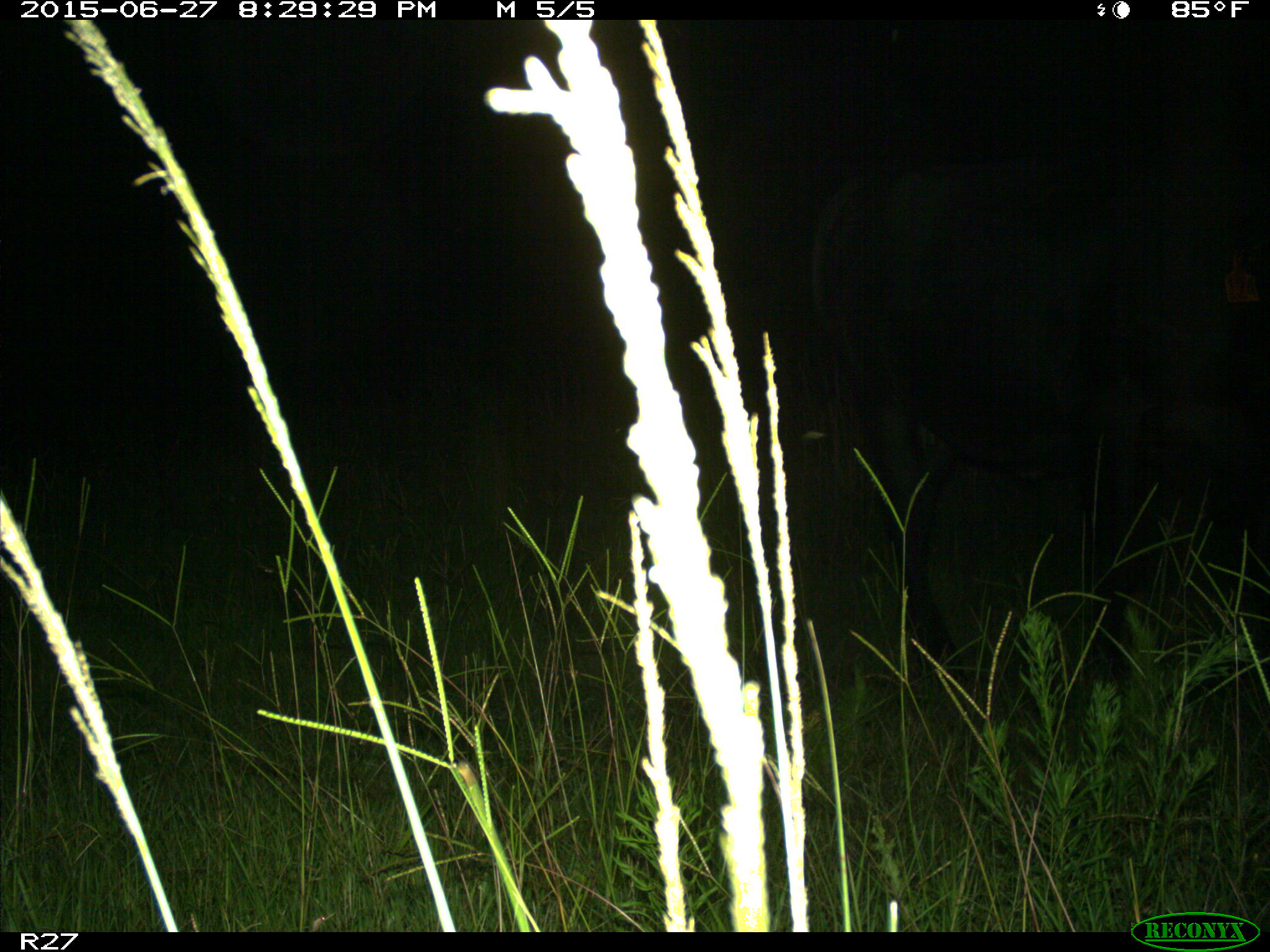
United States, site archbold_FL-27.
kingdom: Animalia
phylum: Chordata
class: Mammalia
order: Artiodactyla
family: Bovidae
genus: Bos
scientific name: Bos taurus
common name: domestic cow